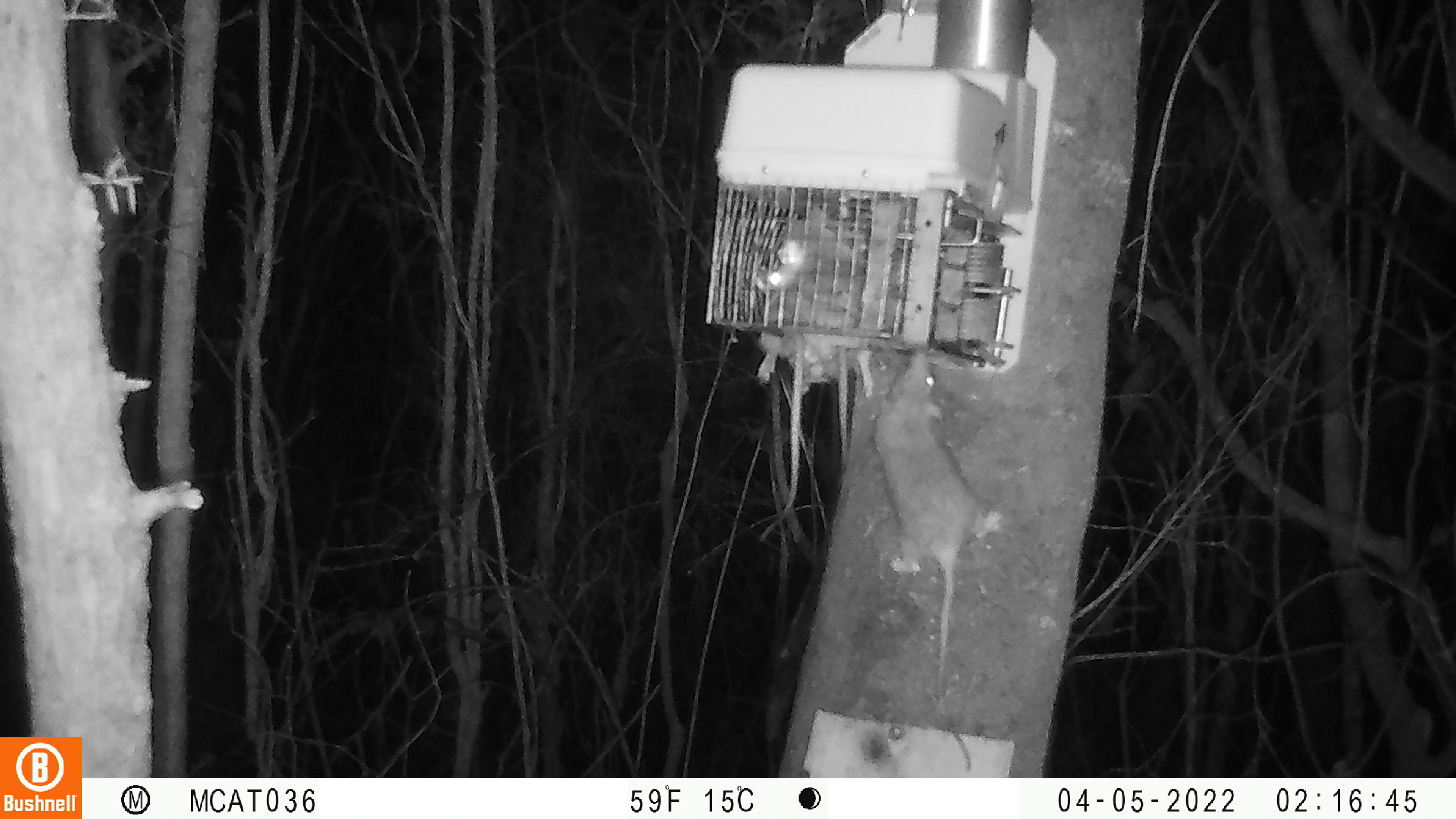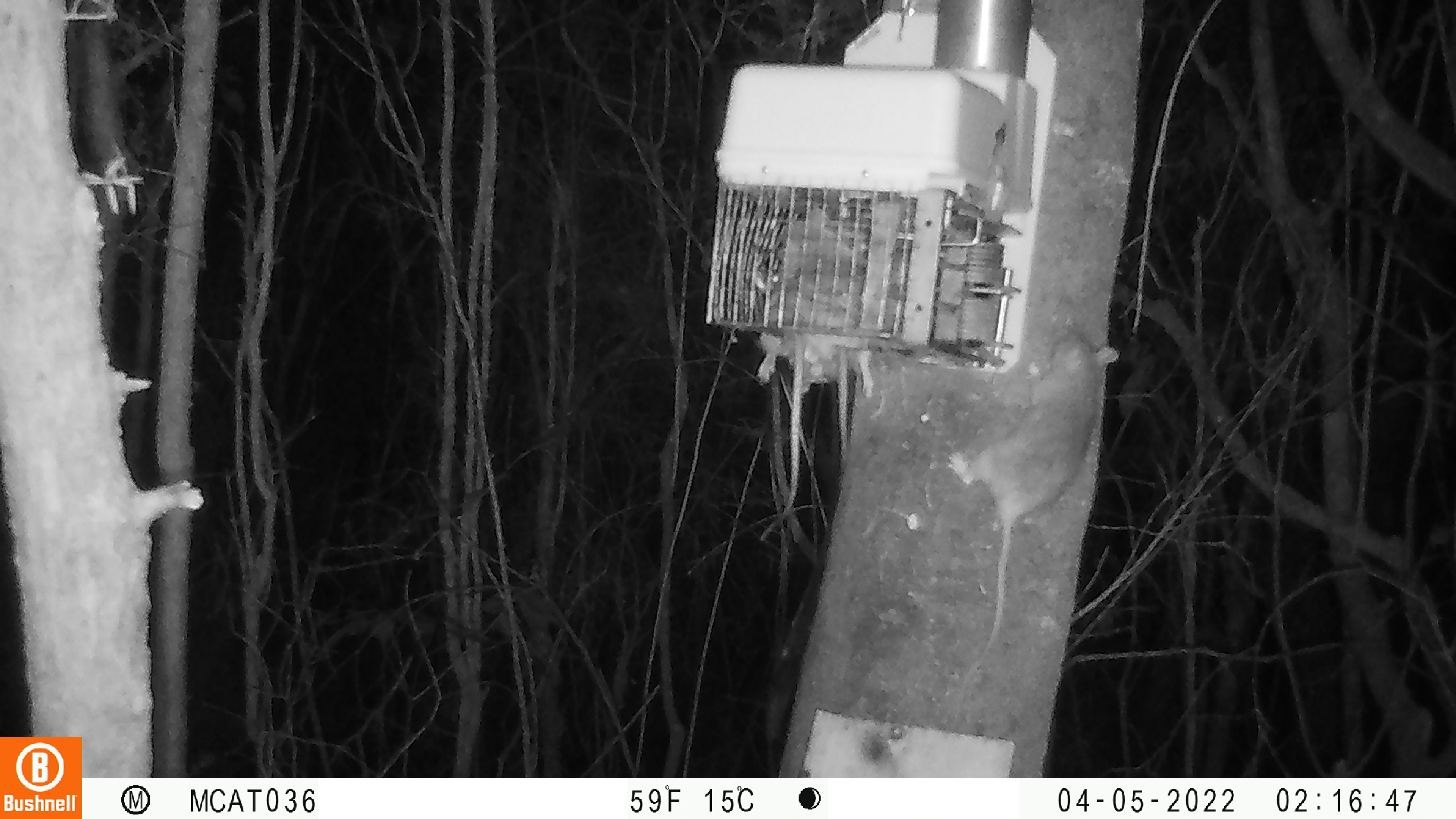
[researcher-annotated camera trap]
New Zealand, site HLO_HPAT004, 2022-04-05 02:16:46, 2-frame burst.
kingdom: Animalia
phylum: Chordata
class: Mammalia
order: Rodentia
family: Muridae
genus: Rattus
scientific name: Rattus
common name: rat